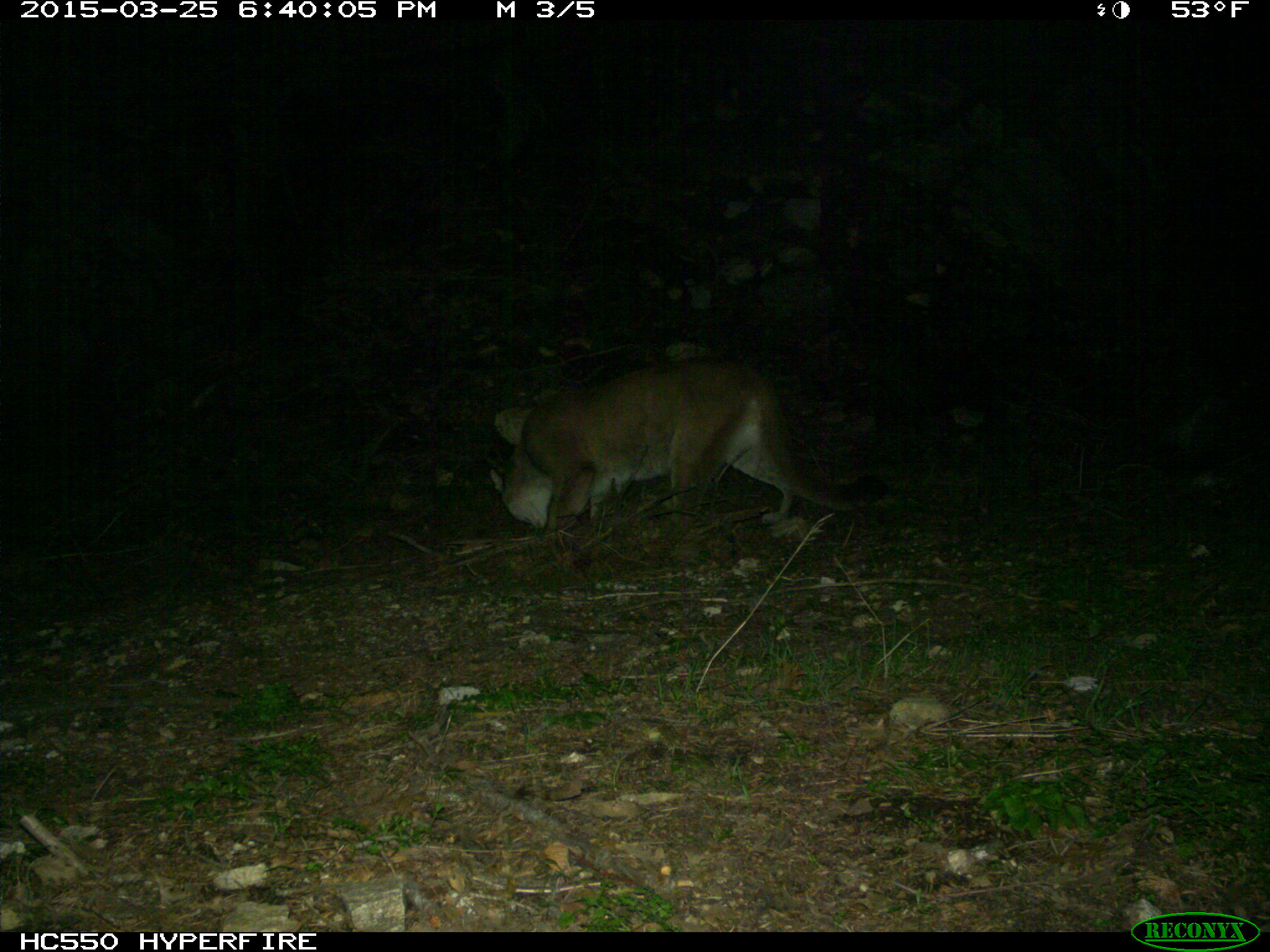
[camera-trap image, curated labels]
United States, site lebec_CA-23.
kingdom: Animalia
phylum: Chordata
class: Mammalia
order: Carnivora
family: Felidae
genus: Puma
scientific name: Puma concolor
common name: mountain lion